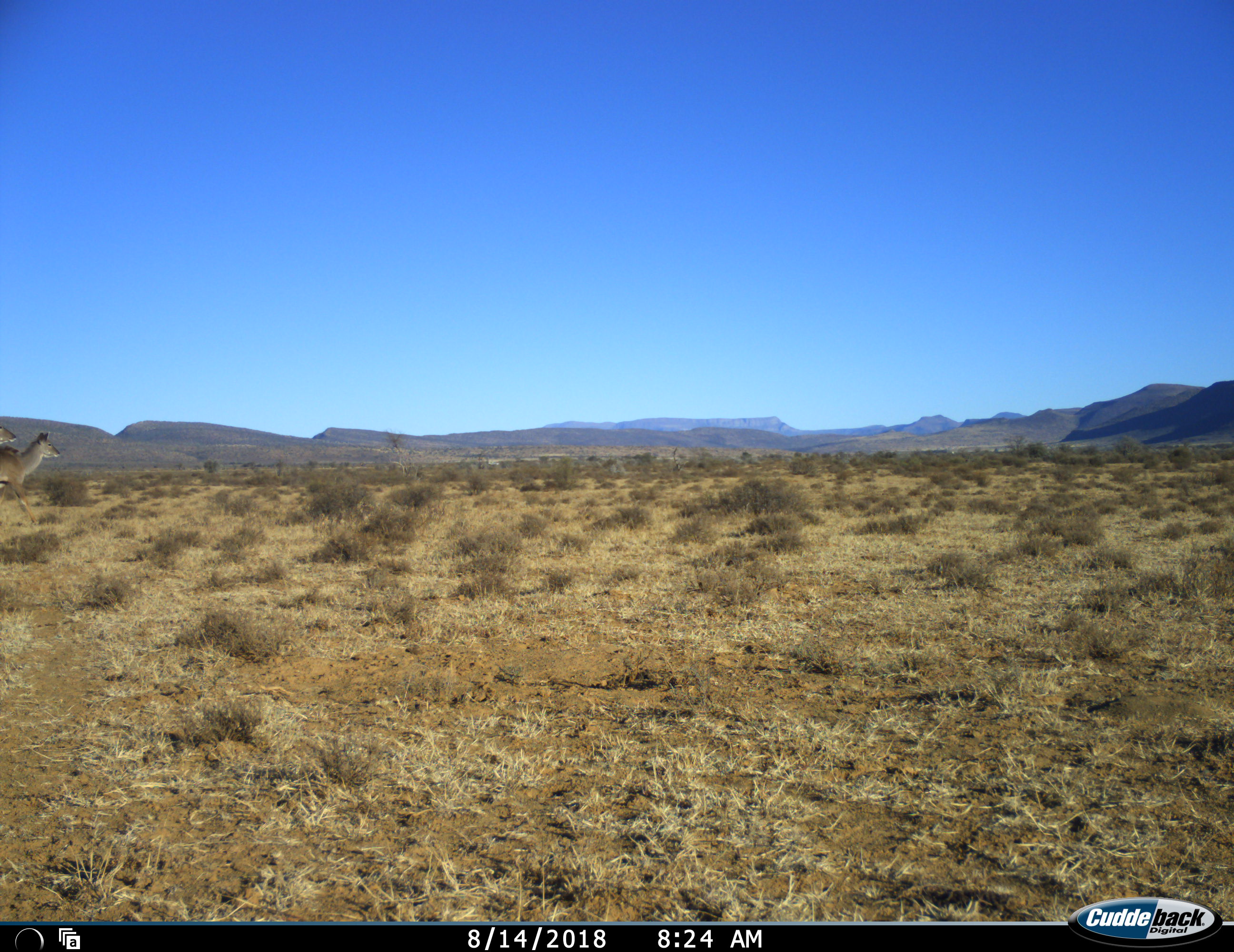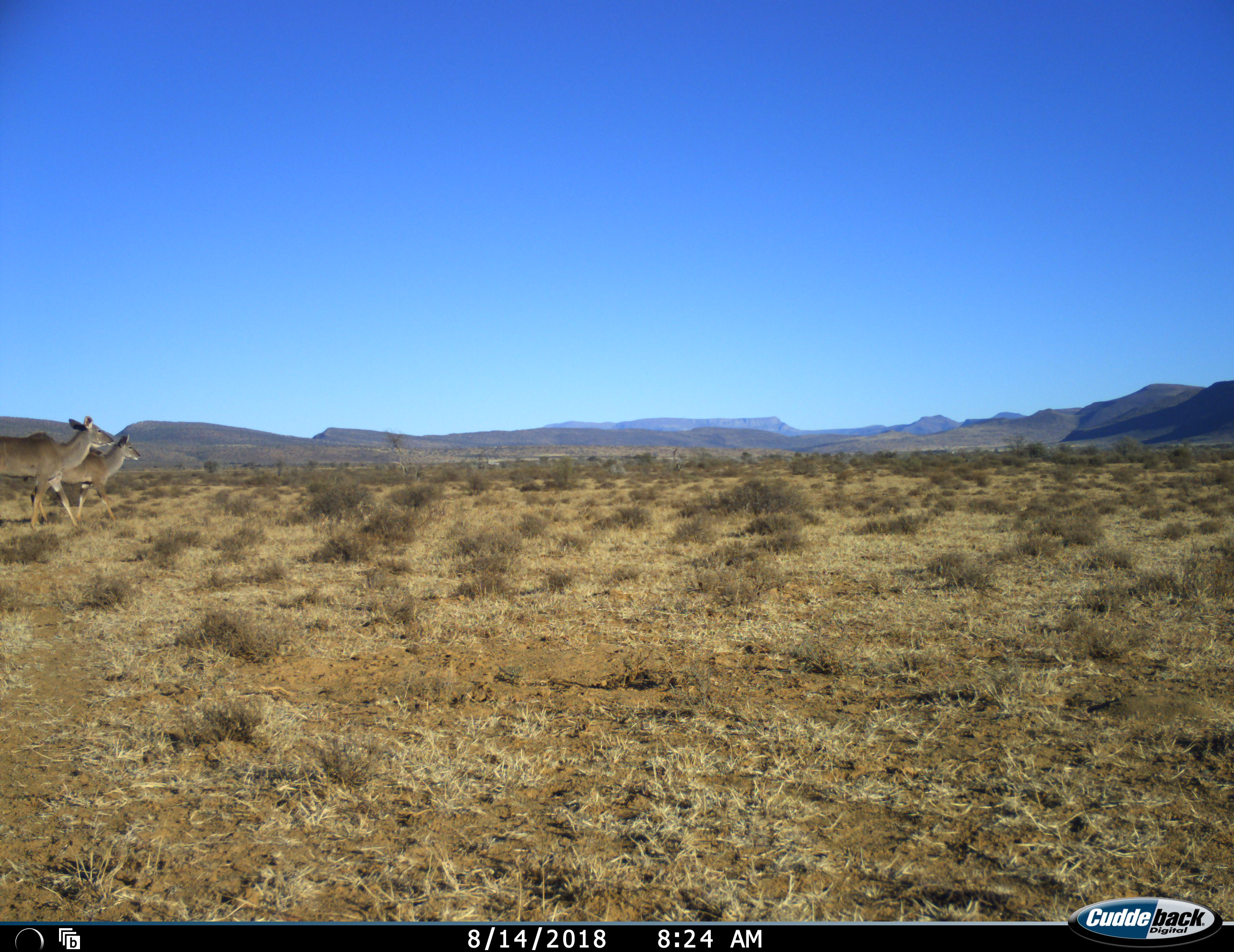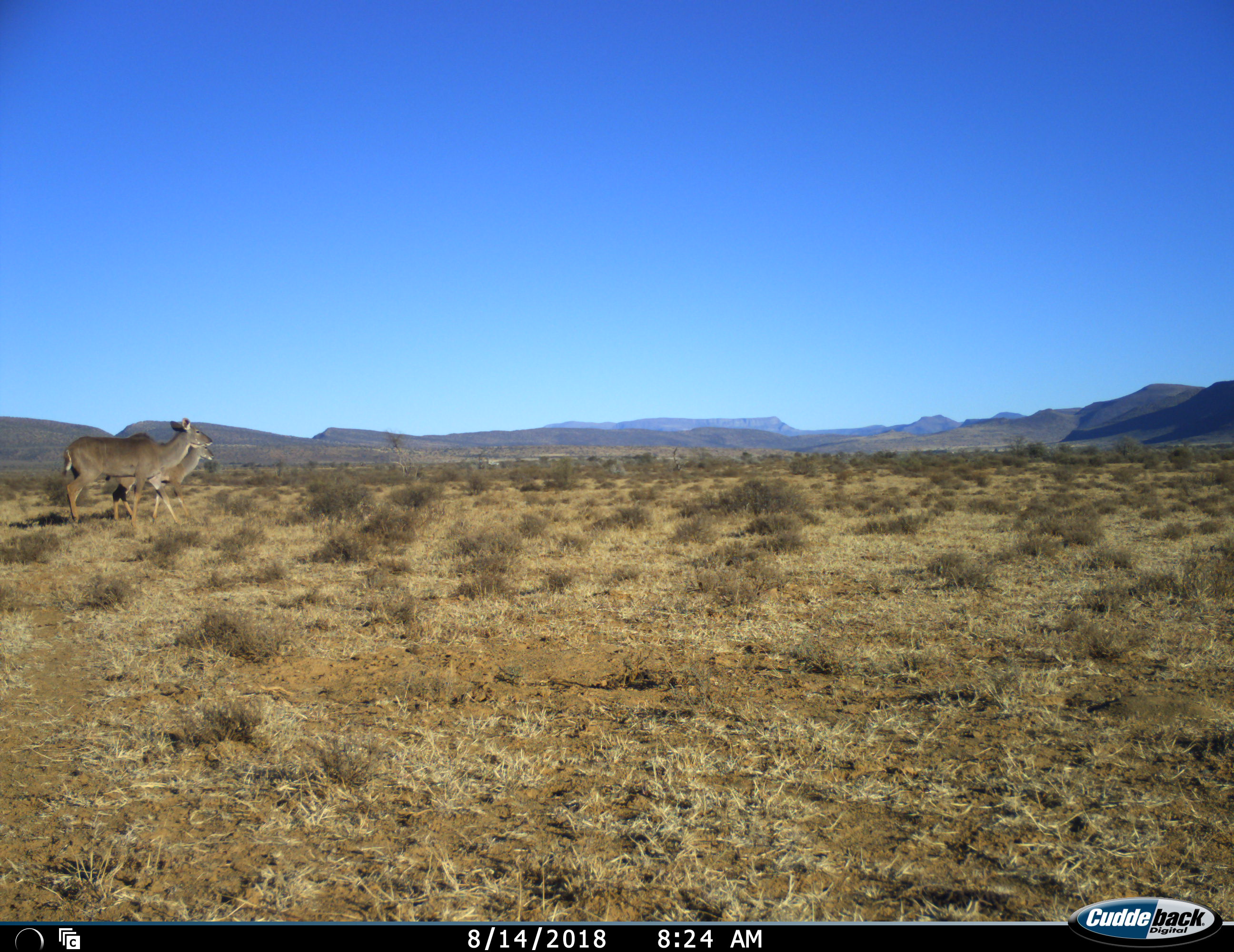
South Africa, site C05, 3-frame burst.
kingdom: Animalia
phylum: Chordata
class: Mammalia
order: Artiodactyla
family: Bovidae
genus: Tragelaphus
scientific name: Tragelaphus strepsiceros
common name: greater kudu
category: kudu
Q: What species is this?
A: Kudu (greater kudu) (Tragelaphus strepsiceros).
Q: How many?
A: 2.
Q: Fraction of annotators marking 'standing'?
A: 0%.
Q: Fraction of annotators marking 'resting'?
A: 0%.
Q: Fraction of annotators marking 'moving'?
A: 100%.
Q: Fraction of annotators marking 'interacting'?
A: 0%.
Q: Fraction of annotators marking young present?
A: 33%.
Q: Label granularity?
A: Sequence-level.